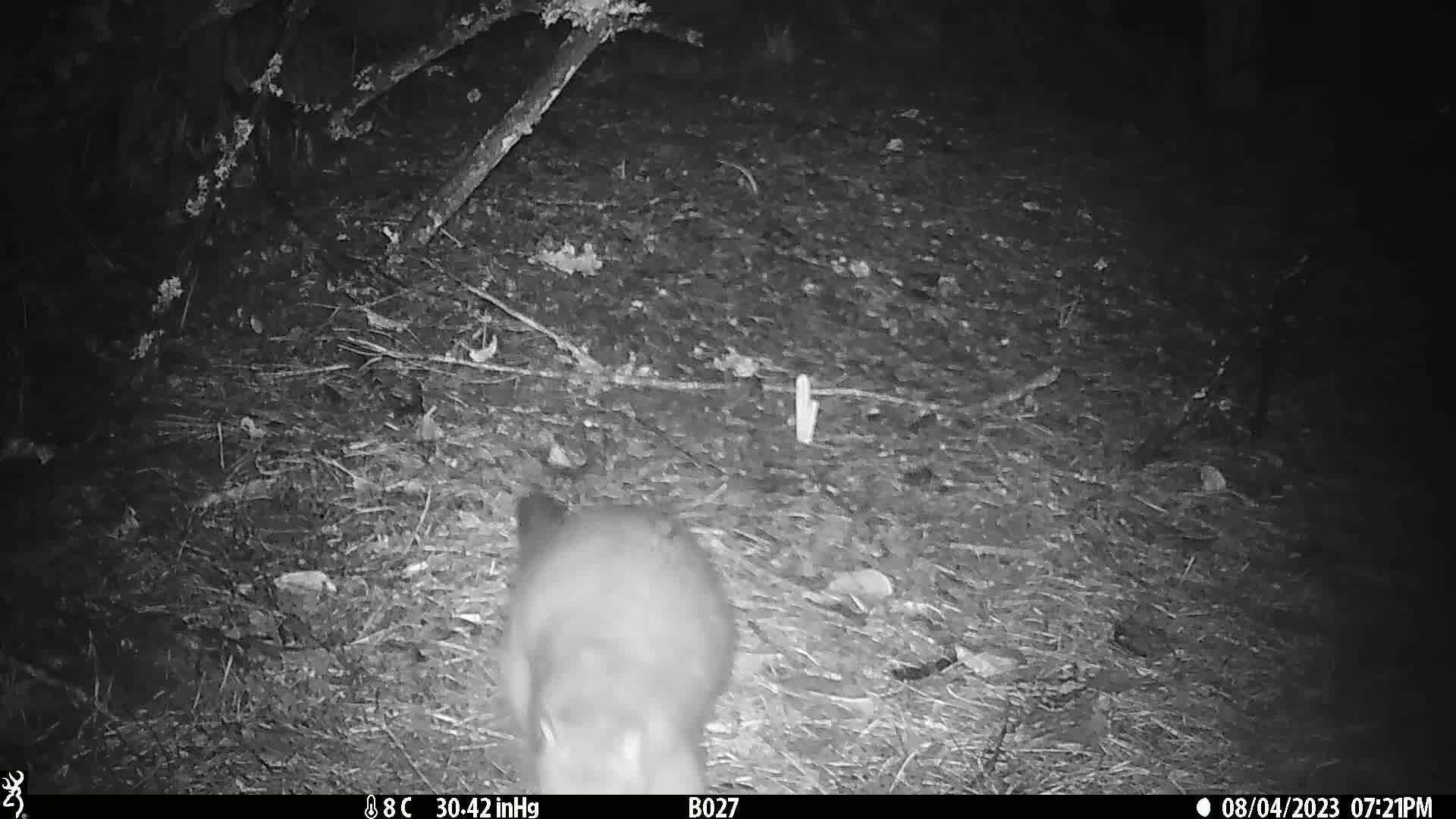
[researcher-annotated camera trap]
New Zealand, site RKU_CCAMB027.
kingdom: Animalia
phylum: Chordata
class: Mammalia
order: Diprotodontia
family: Phalangeridae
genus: Trichosurus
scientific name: Trichosurus vulpecula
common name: common brushtail possum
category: possum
Possum (common brushtail possum) (Trichosurus vulpecula).